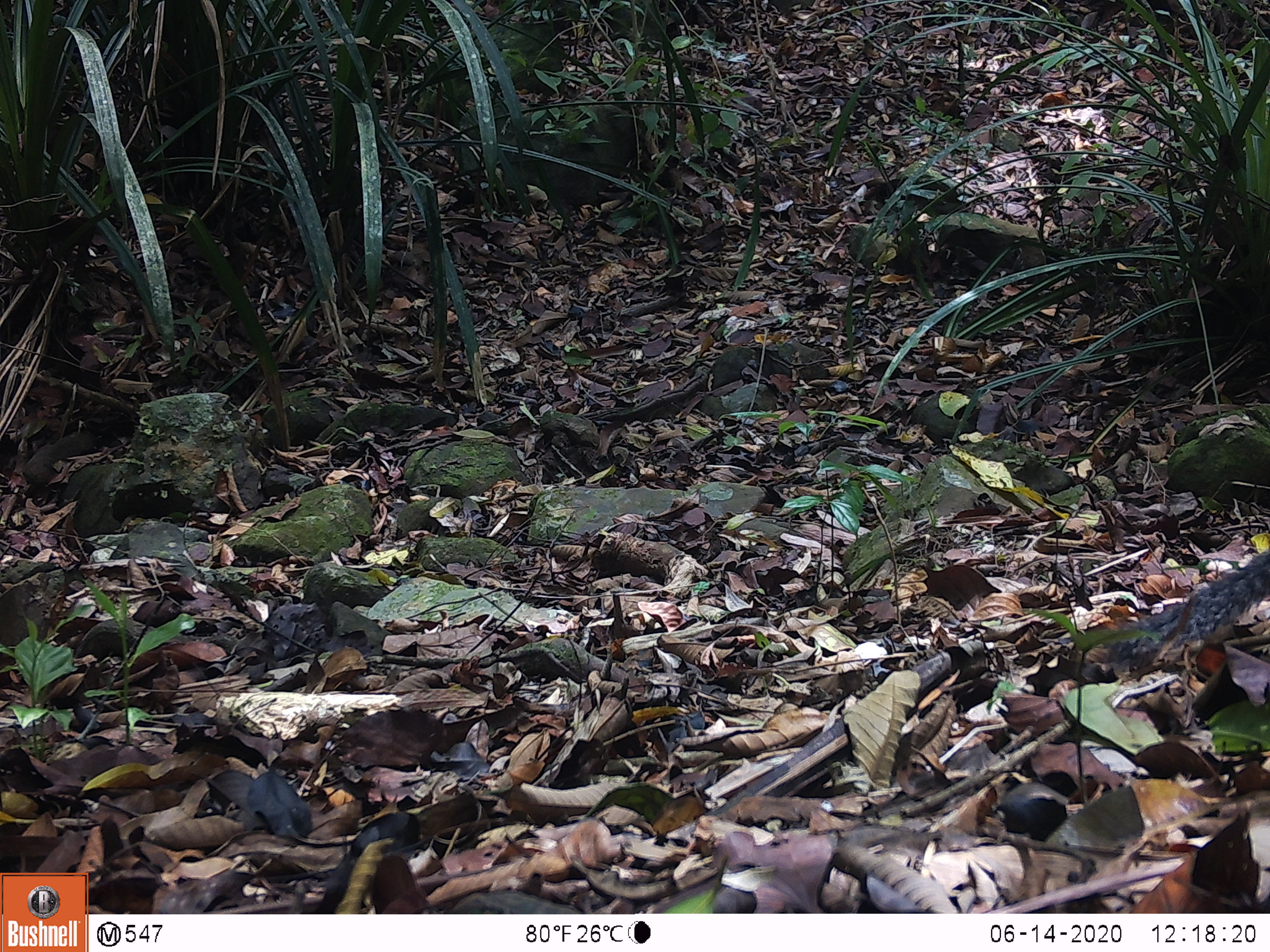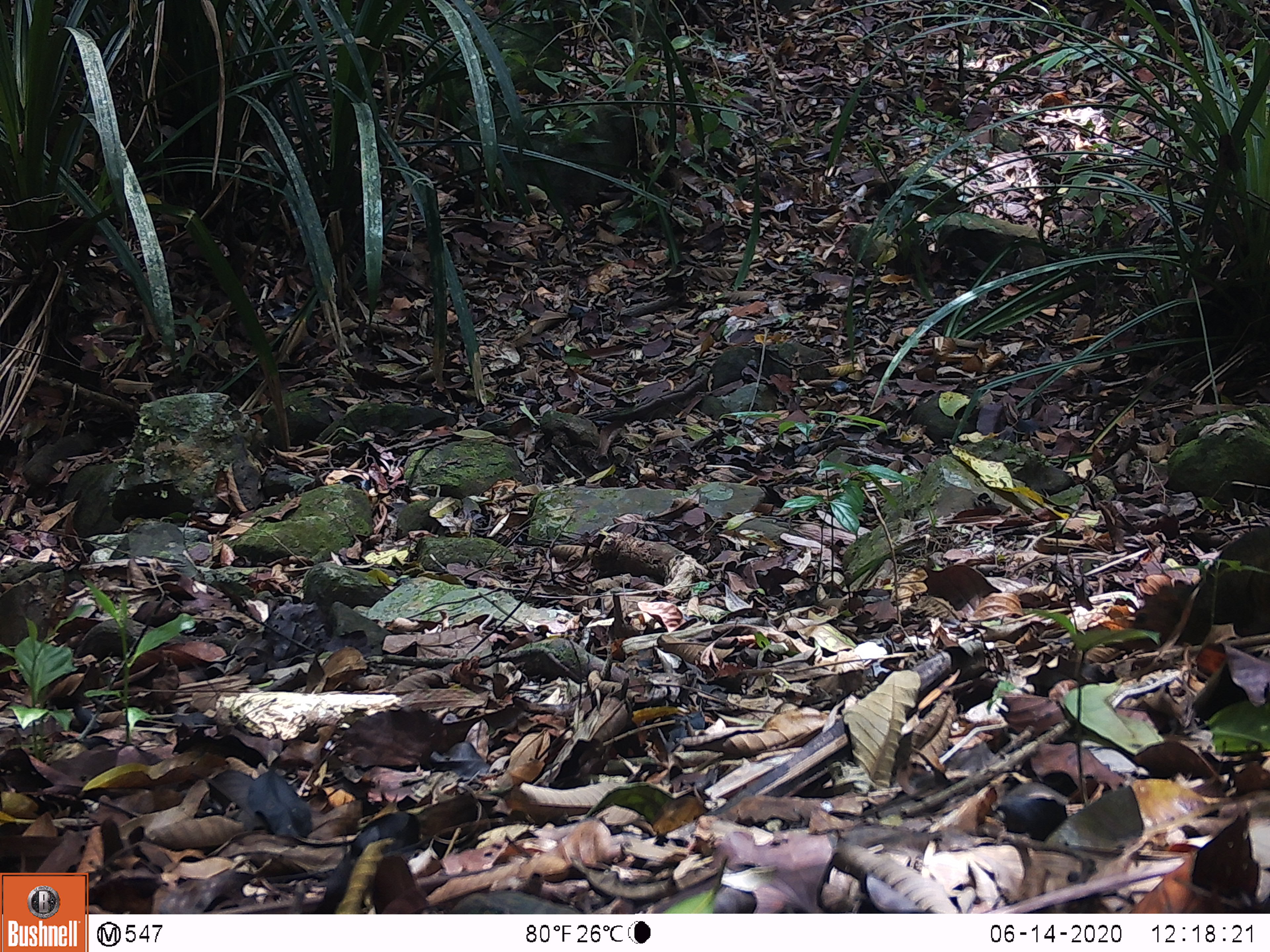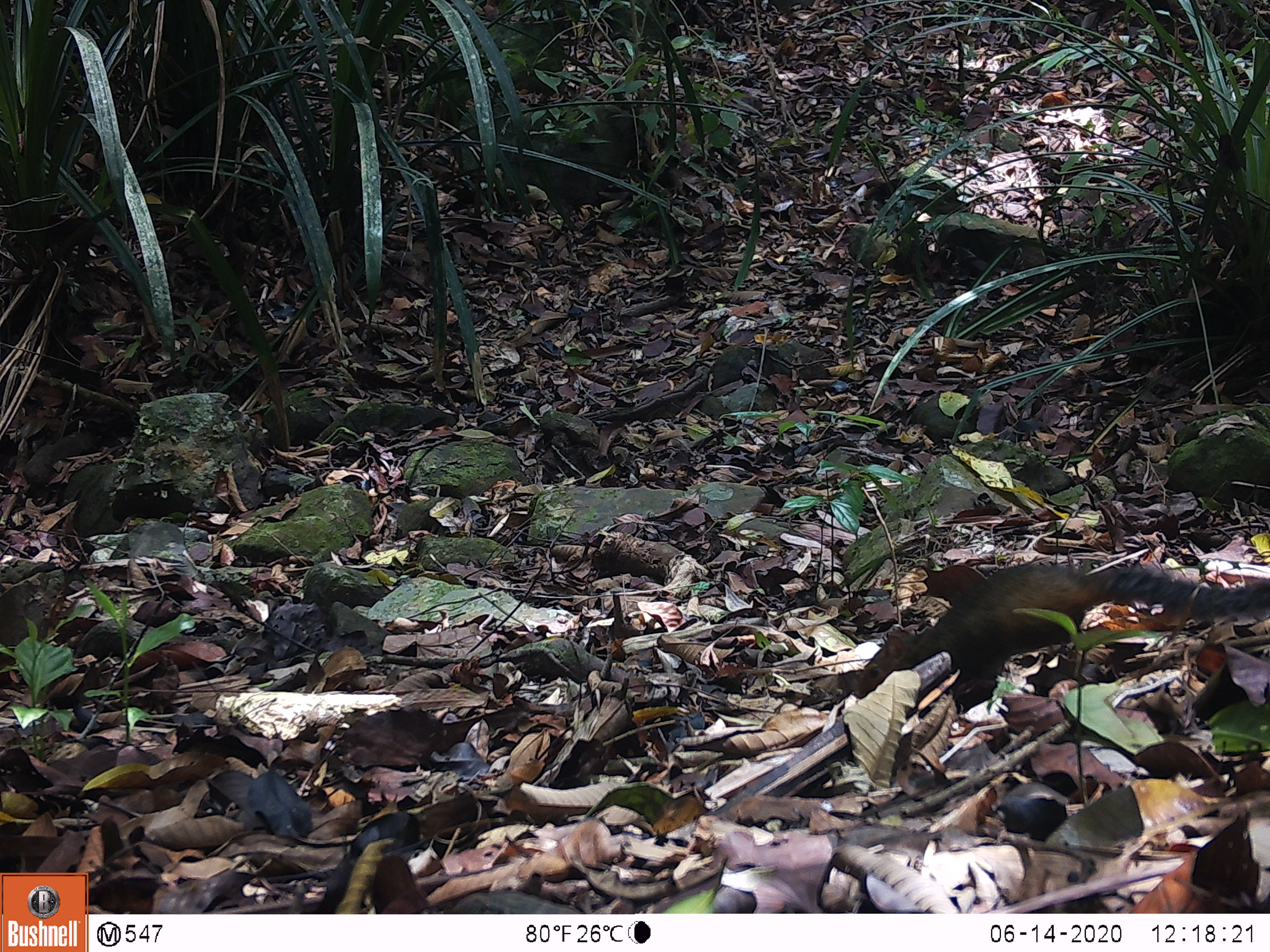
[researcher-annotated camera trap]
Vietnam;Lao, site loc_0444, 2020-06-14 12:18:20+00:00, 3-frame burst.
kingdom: Animalia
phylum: Chordata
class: Mammalia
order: Rodentia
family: Sciuridae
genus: Dremomys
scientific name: Dremomys rufigenis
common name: red-cheeked squirrel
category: red cheeked squirrel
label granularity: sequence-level